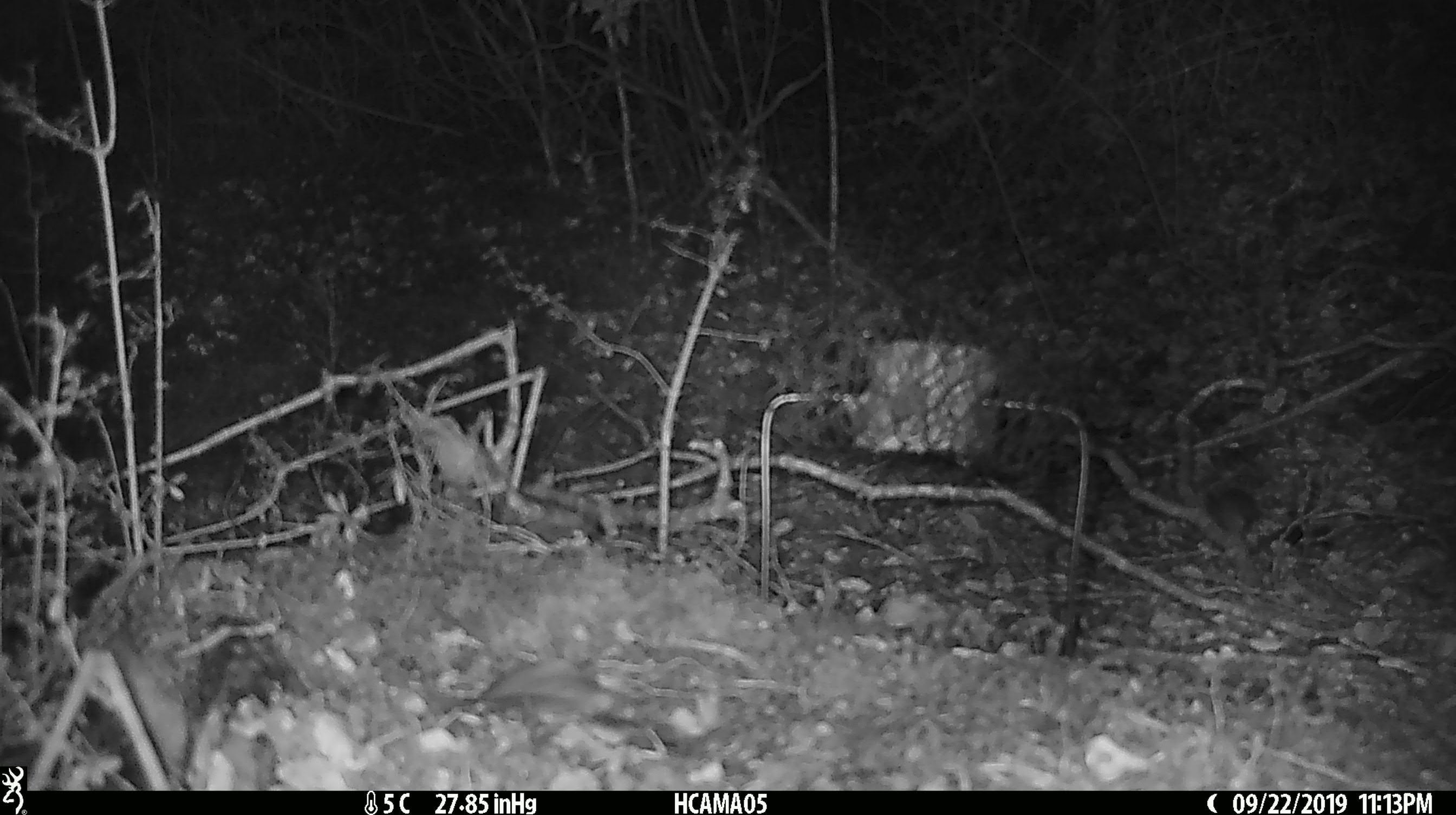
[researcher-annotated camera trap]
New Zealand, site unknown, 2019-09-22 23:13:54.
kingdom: Animalia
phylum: Chordata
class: Mammalia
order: Rodentia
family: Muridae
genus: Mus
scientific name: Mus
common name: mouse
Mouse (Mus).